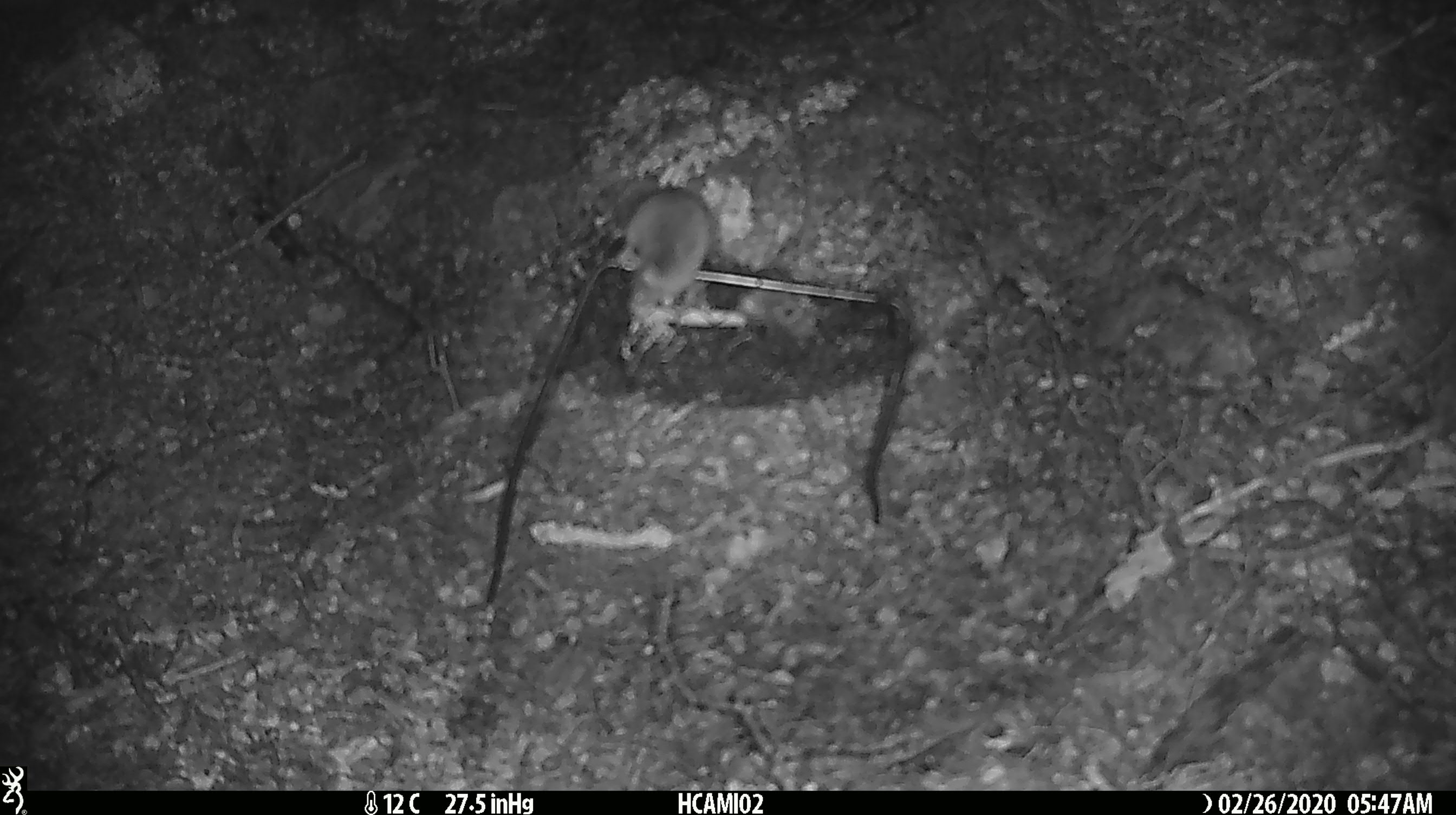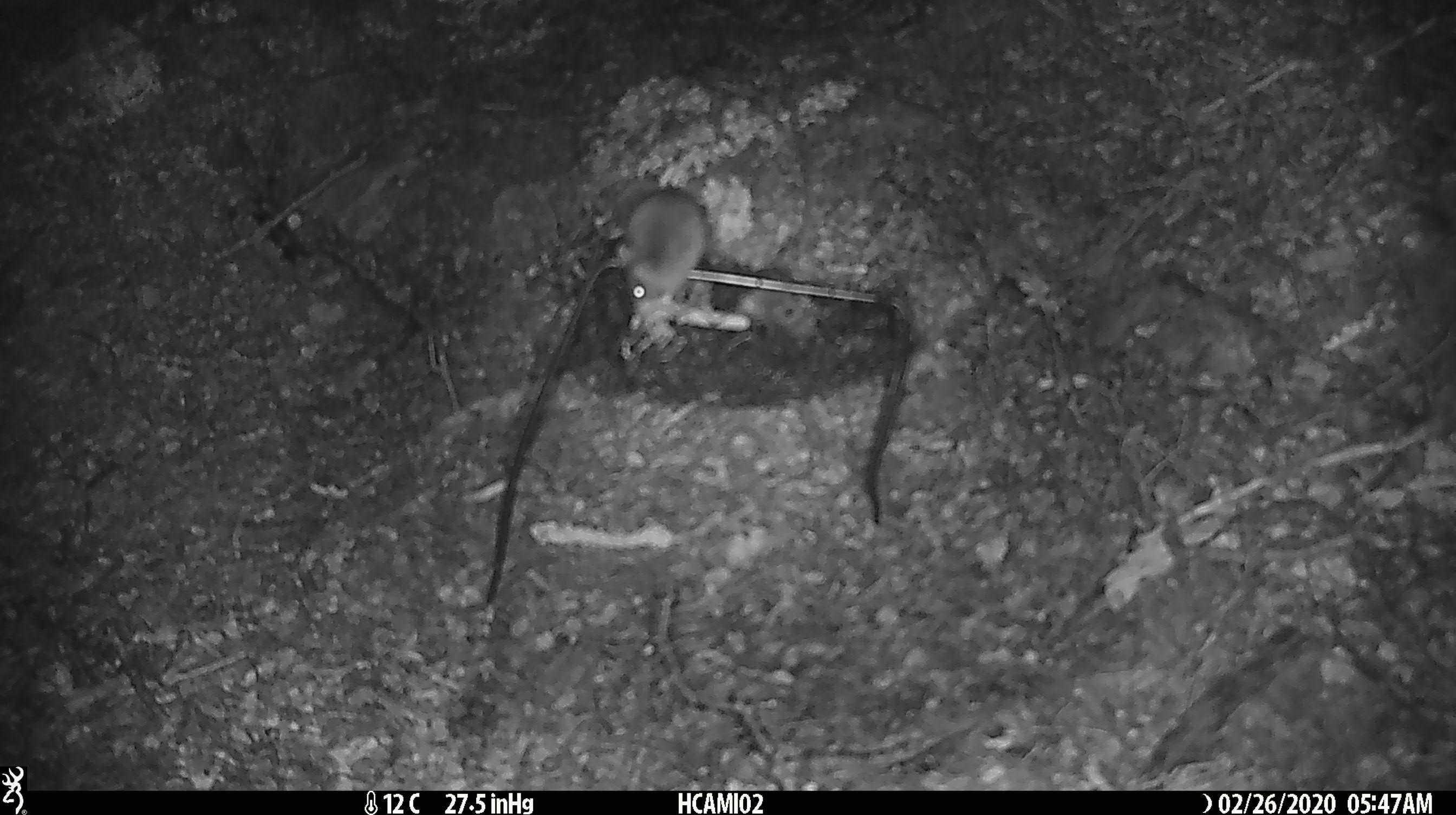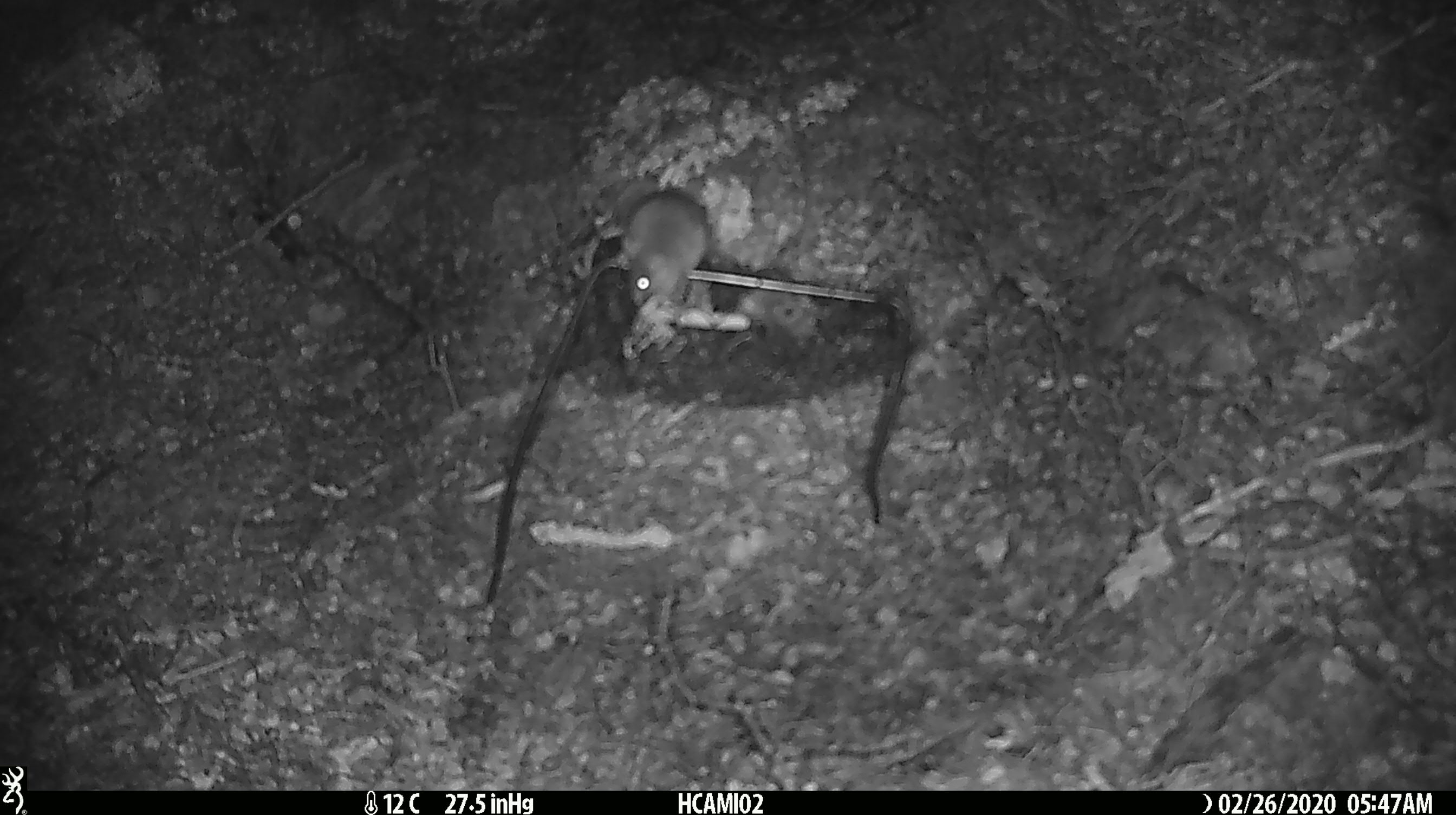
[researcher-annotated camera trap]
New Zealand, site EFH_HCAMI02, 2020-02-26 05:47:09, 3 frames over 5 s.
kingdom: Animalia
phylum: Chordata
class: Mammalia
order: Rodentia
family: Muridae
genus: Mus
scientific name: Mus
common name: mouse